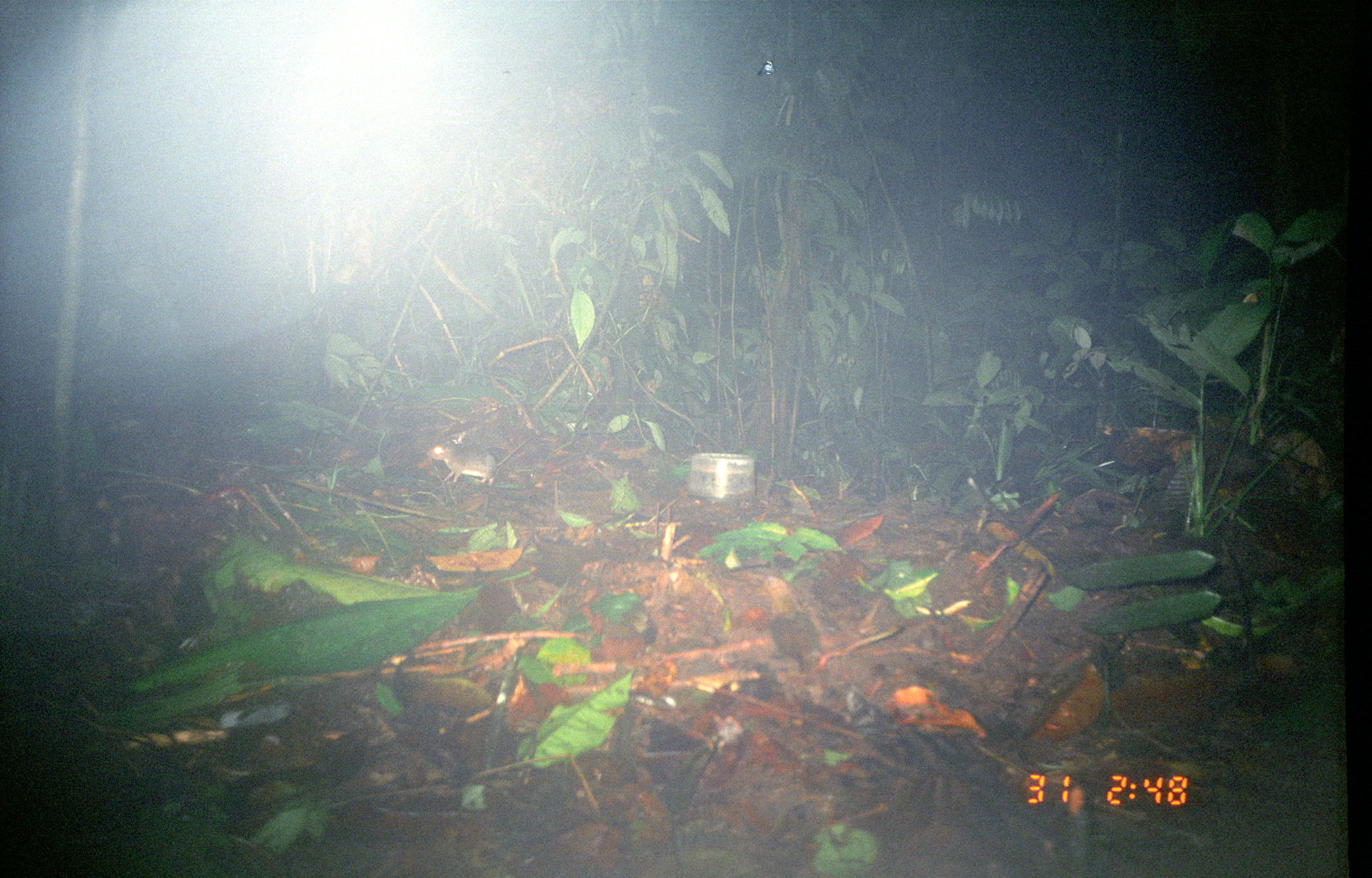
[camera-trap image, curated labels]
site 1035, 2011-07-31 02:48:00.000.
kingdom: Animalia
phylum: Chordata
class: Mammalia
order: Rodentia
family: Echimyidae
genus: Proechimys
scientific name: Proechimys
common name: south american spiny rats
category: proechimys sp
Proechimys sp (south american spiny rats) (Proechimys).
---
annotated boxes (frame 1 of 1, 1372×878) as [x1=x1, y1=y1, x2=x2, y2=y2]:
proechimys sp: [x1=426, y1=445, x2=497, y2=487]